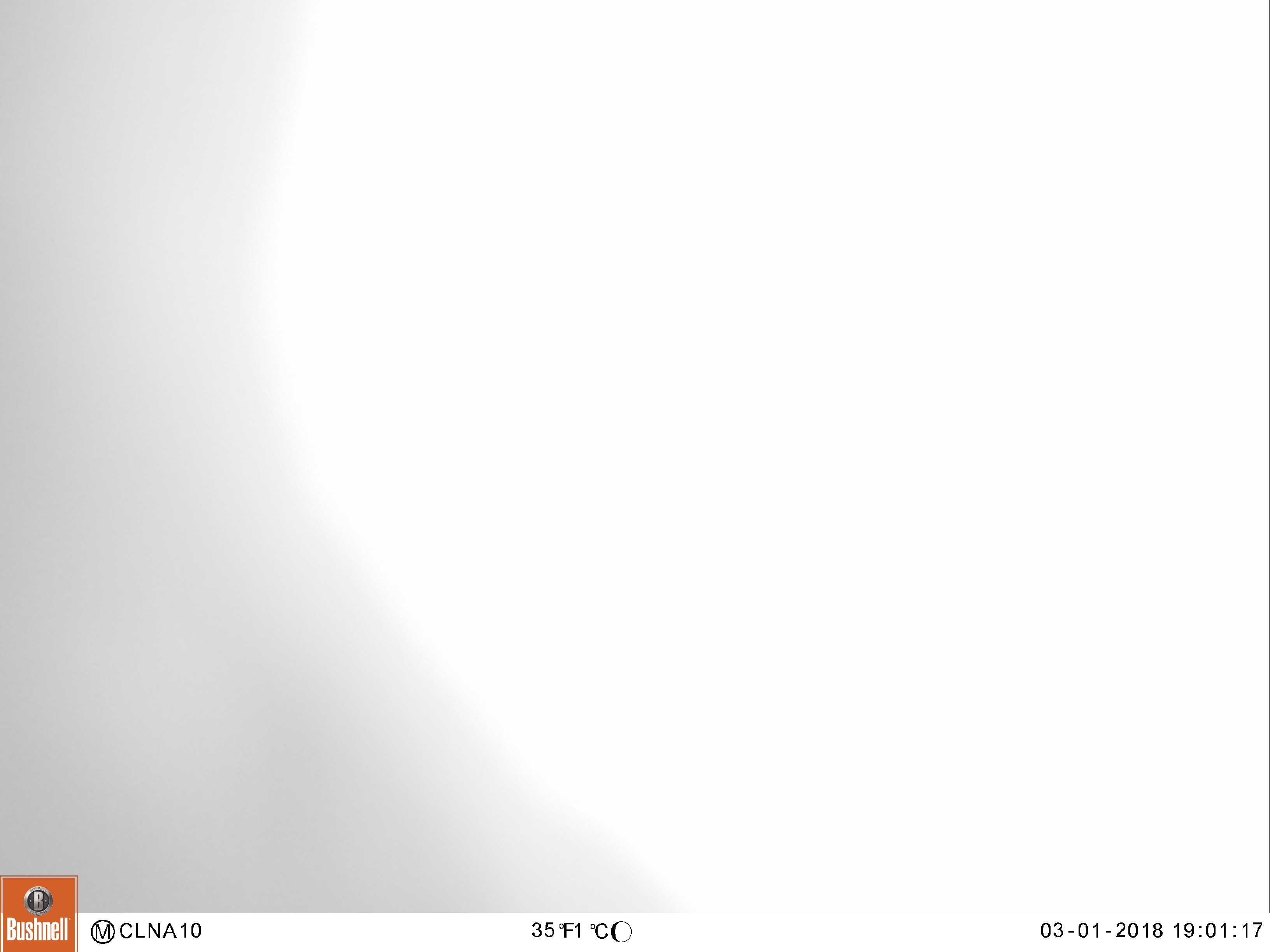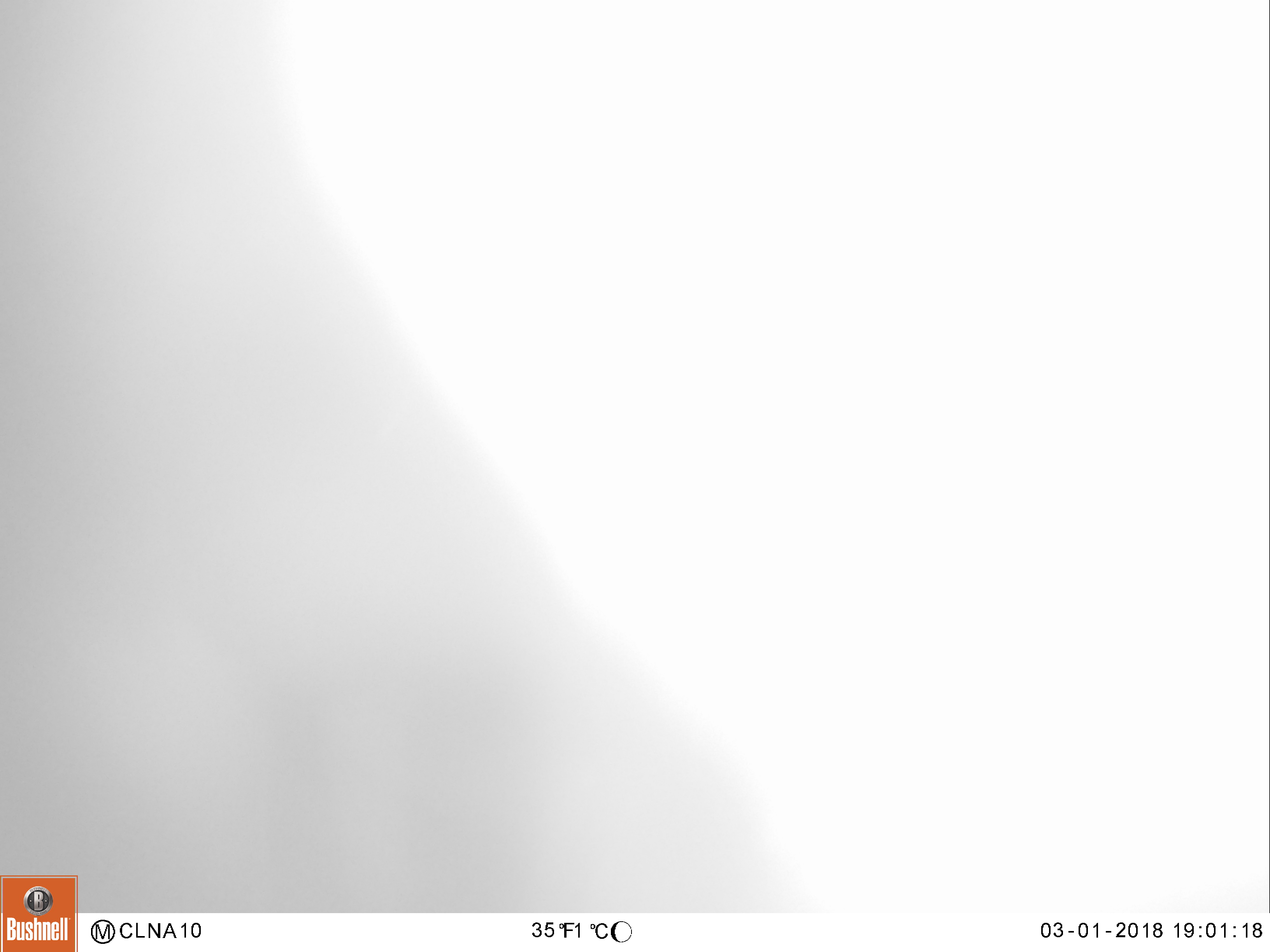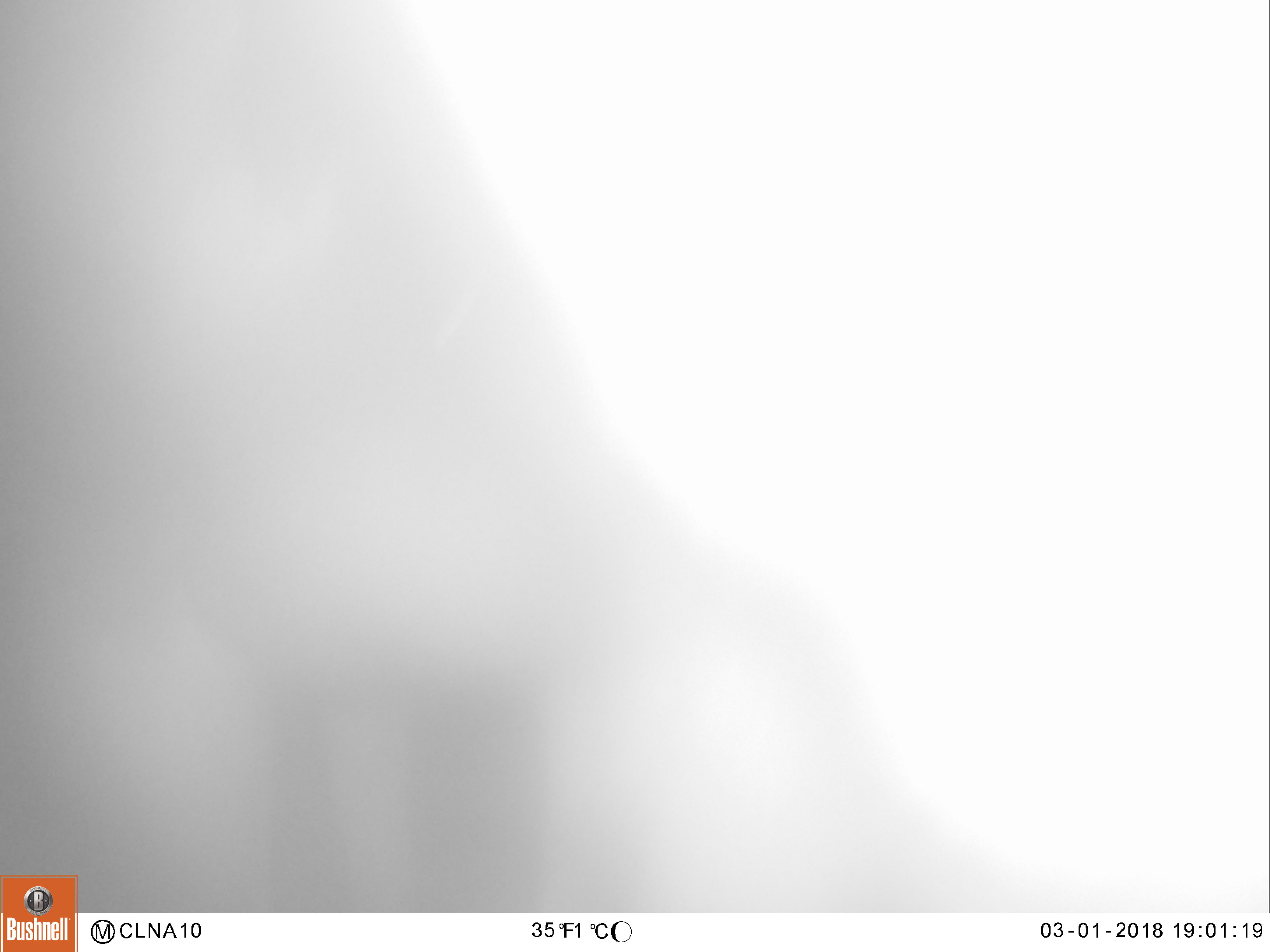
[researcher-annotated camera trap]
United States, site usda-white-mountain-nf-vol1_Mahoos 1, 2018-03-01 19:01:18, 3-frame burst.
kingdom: Animalia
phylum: Chordata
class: Mammalia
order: Artiodactyla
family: Cervidae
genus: Alces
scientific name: Alces alces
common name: moose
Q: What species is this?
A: Moose (Alces alces).